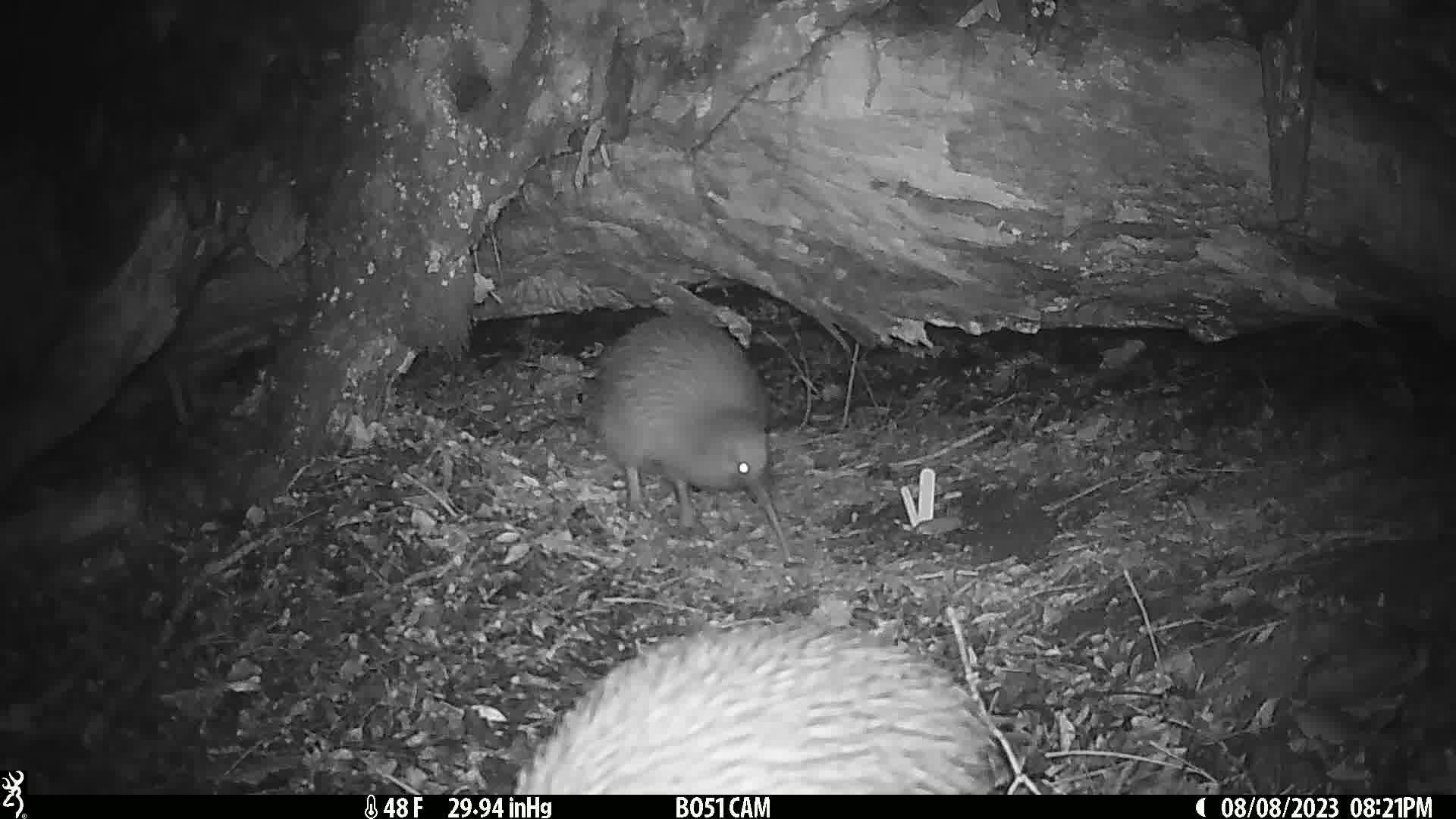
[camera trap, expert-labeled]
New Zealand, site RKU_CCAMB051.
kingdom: Animalia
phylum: Chordata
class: Aves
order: Apterygiformes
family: Apterygidae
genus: Apteryx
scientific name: Apteryx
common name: kiwi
Kiwi (Apteryx).